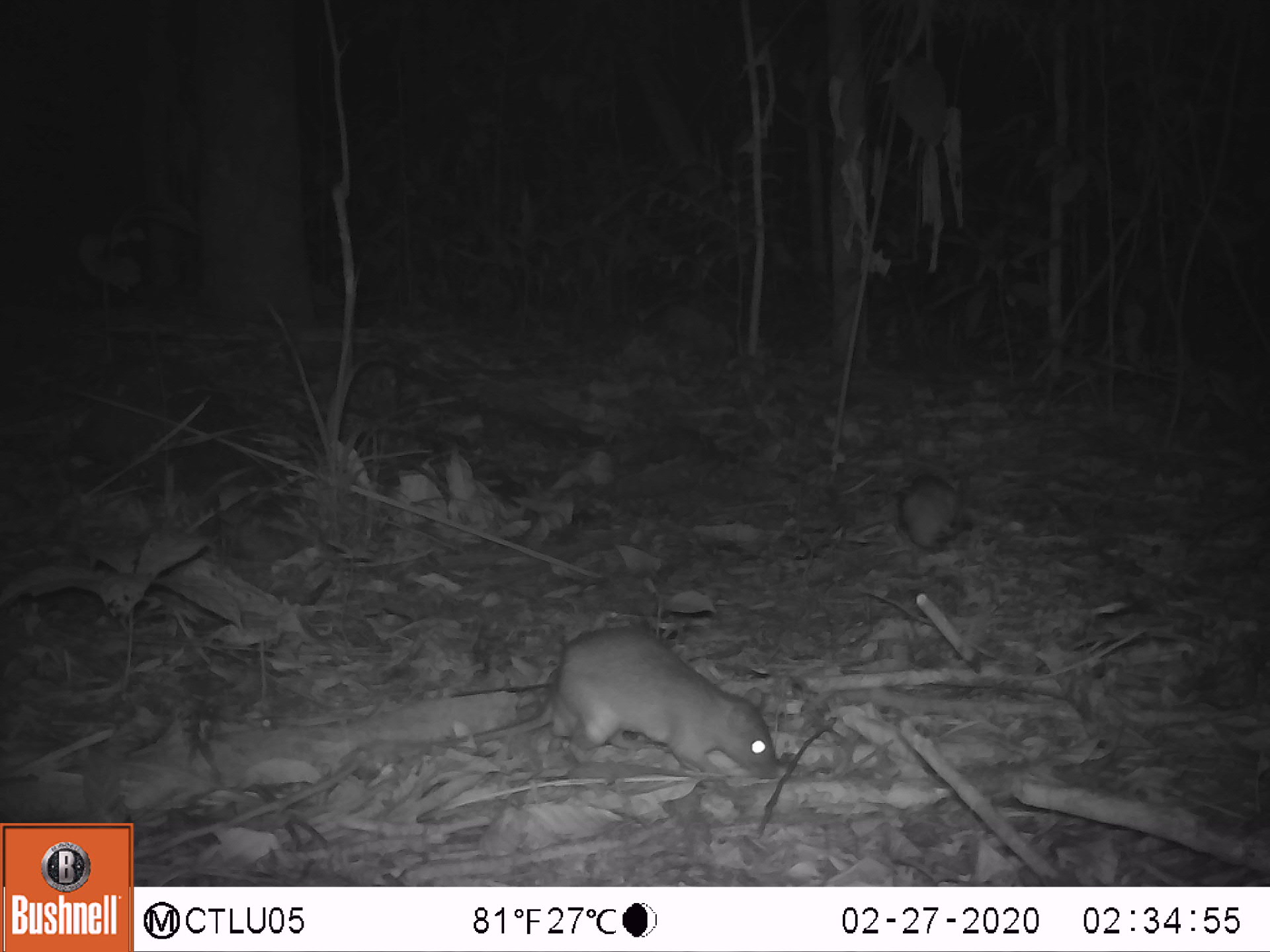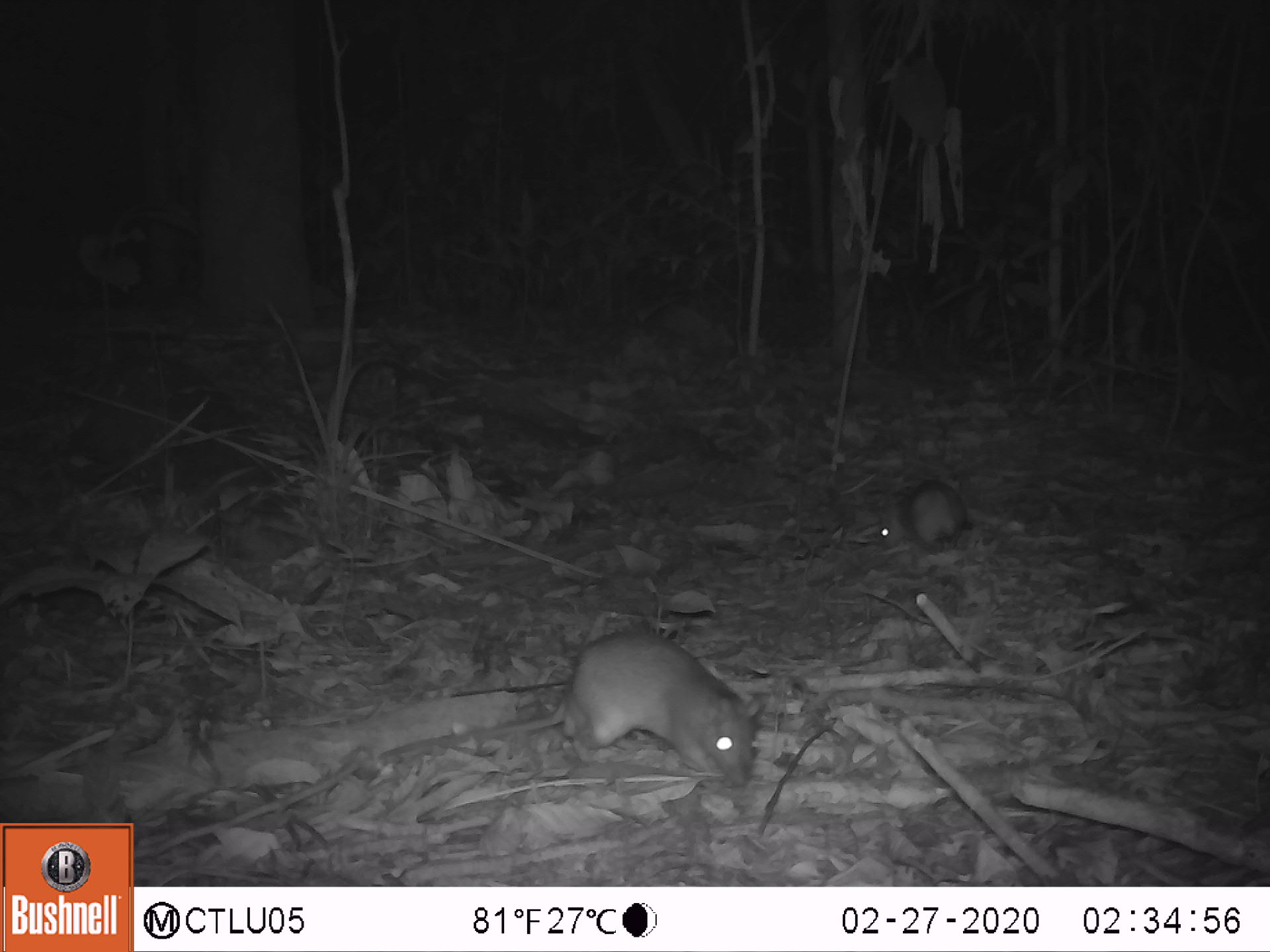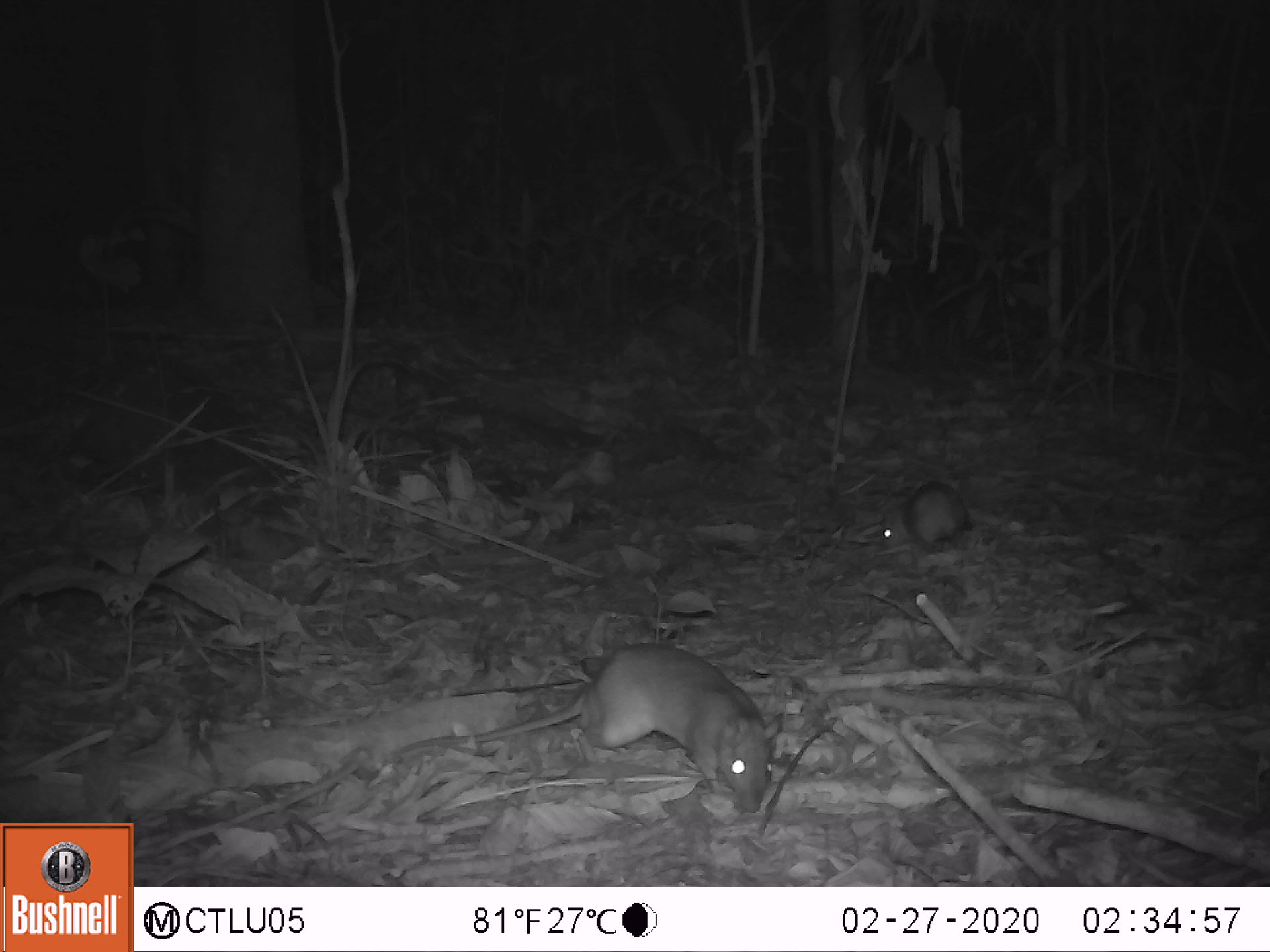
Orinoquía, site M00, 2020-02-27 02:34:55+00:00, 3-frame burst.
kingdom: Animalia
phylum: Chordata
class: Mammalia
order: Rodentia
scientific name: Rodentia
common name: rodent